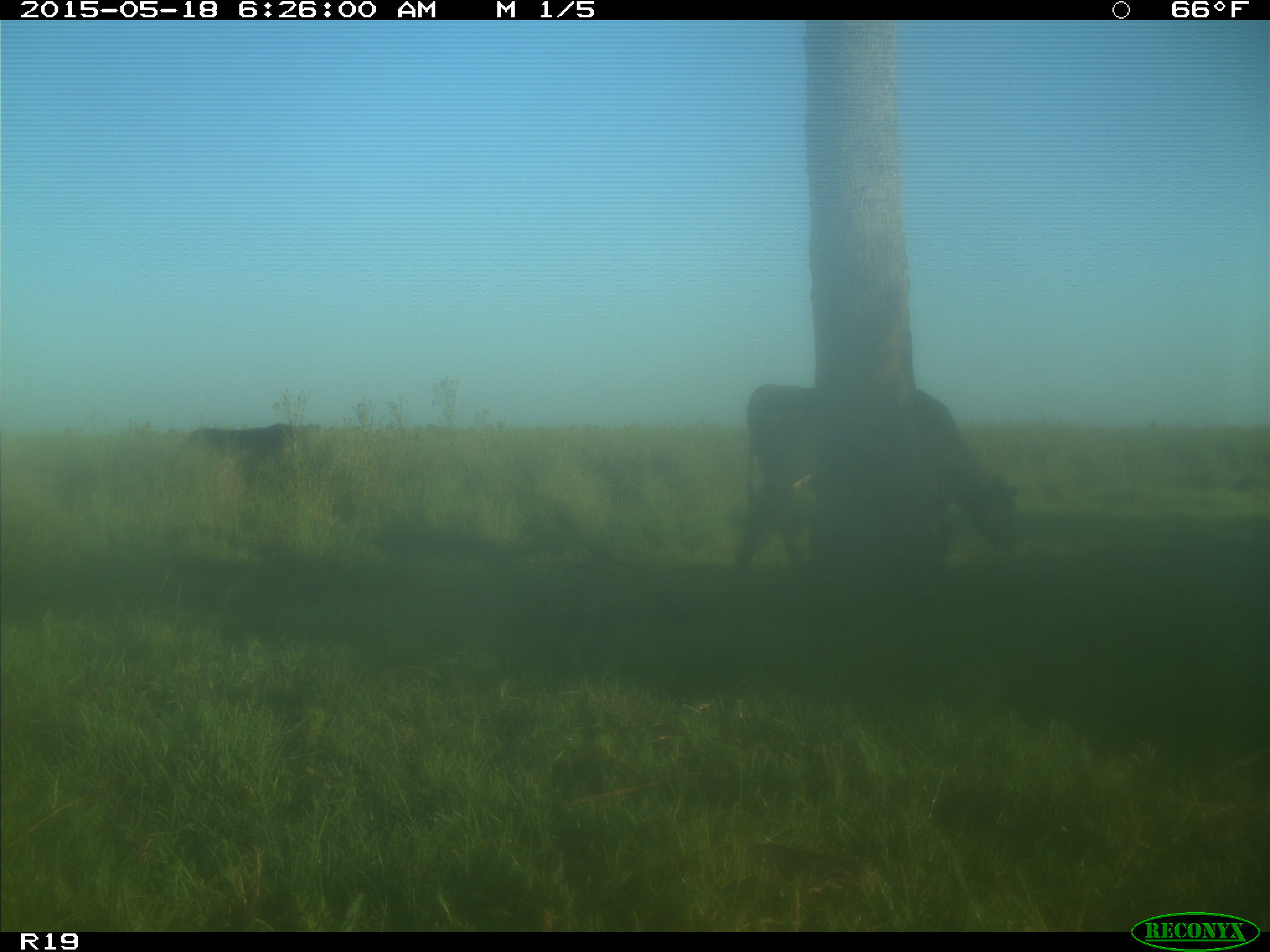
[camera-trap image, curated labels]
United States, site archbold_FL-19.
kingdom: Animalia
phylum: Chordata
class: Mammalia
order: Artiodactyla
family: Bovidae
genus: Bos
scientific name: Bos taurus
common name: domestic cow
Bos taurus (domestic cow).